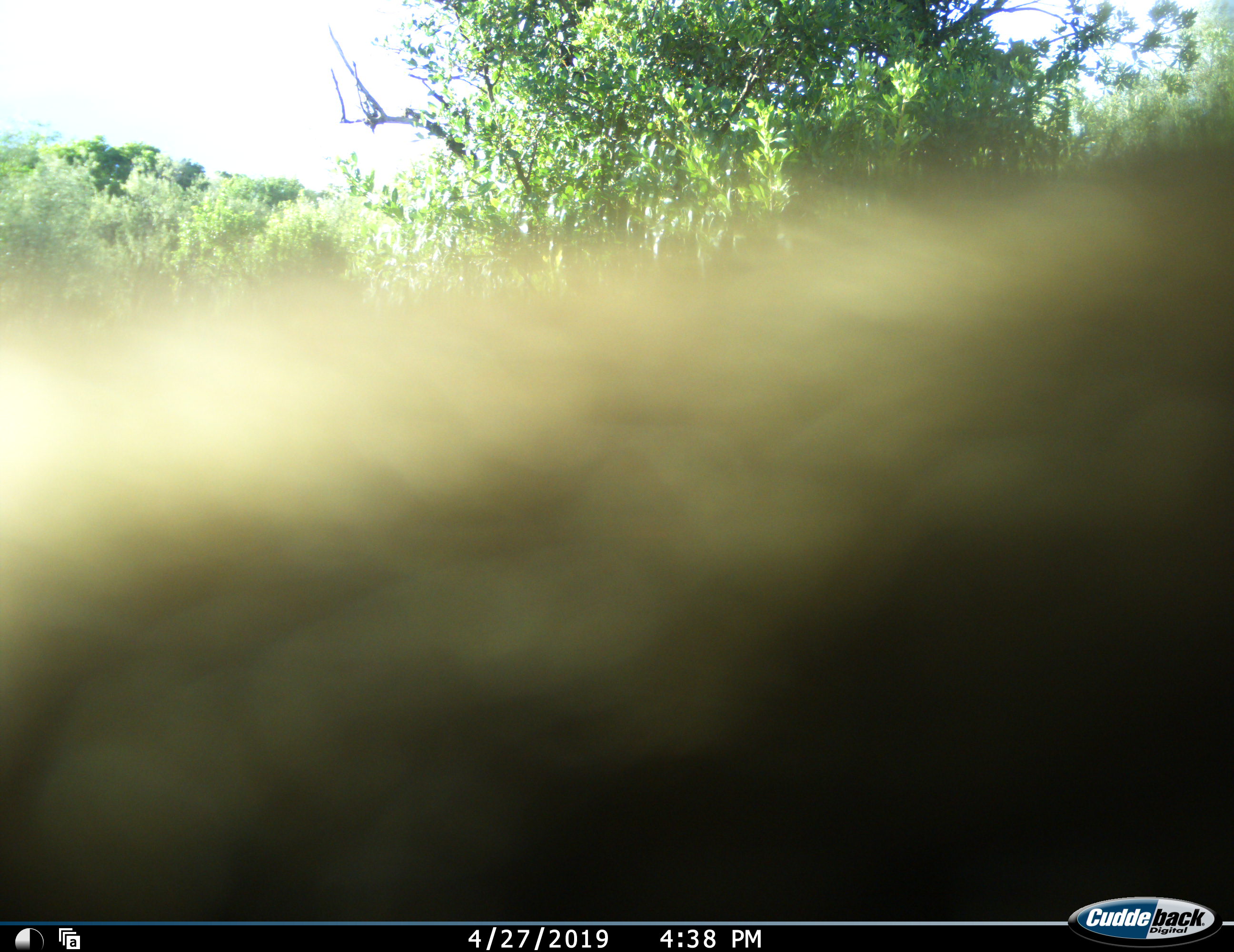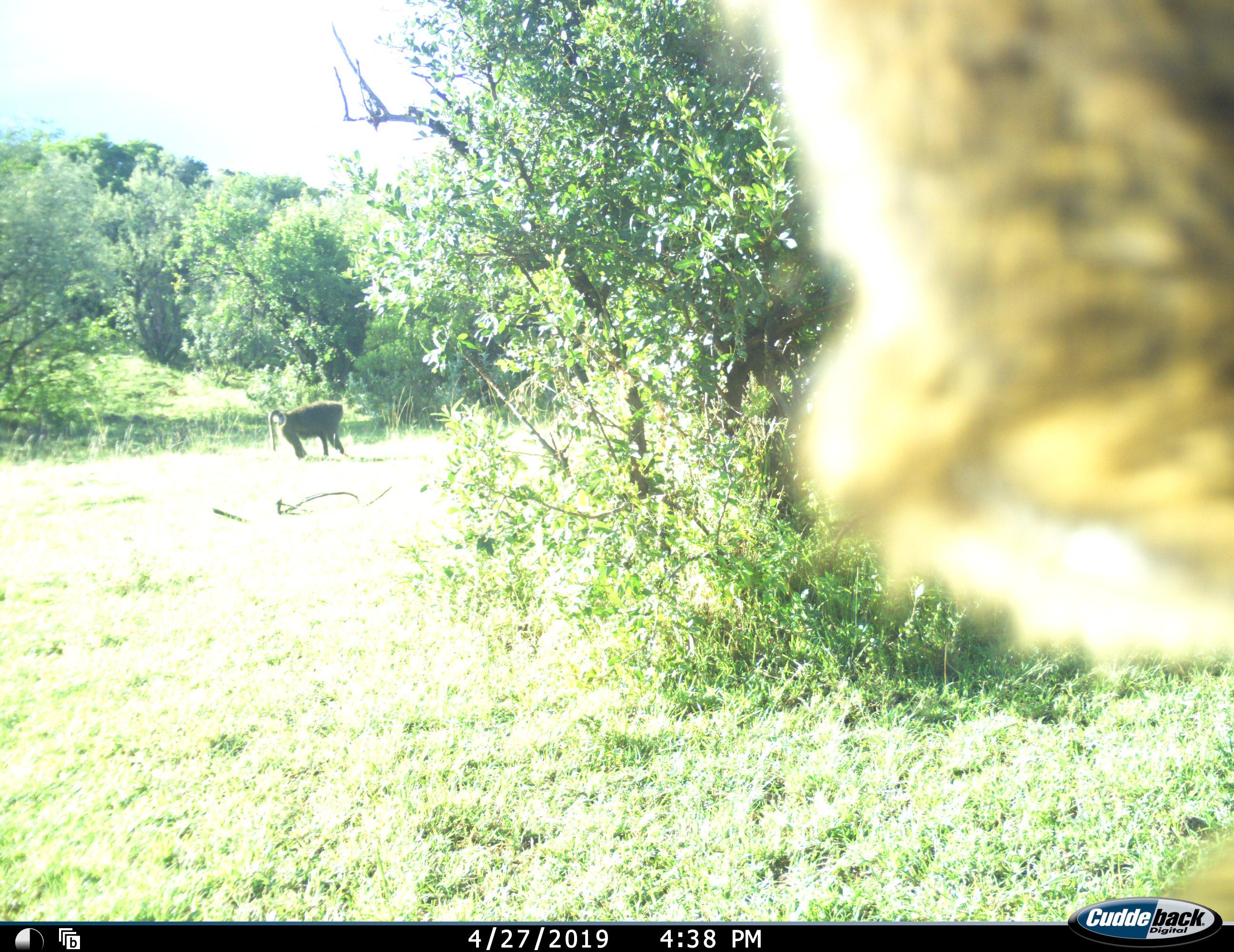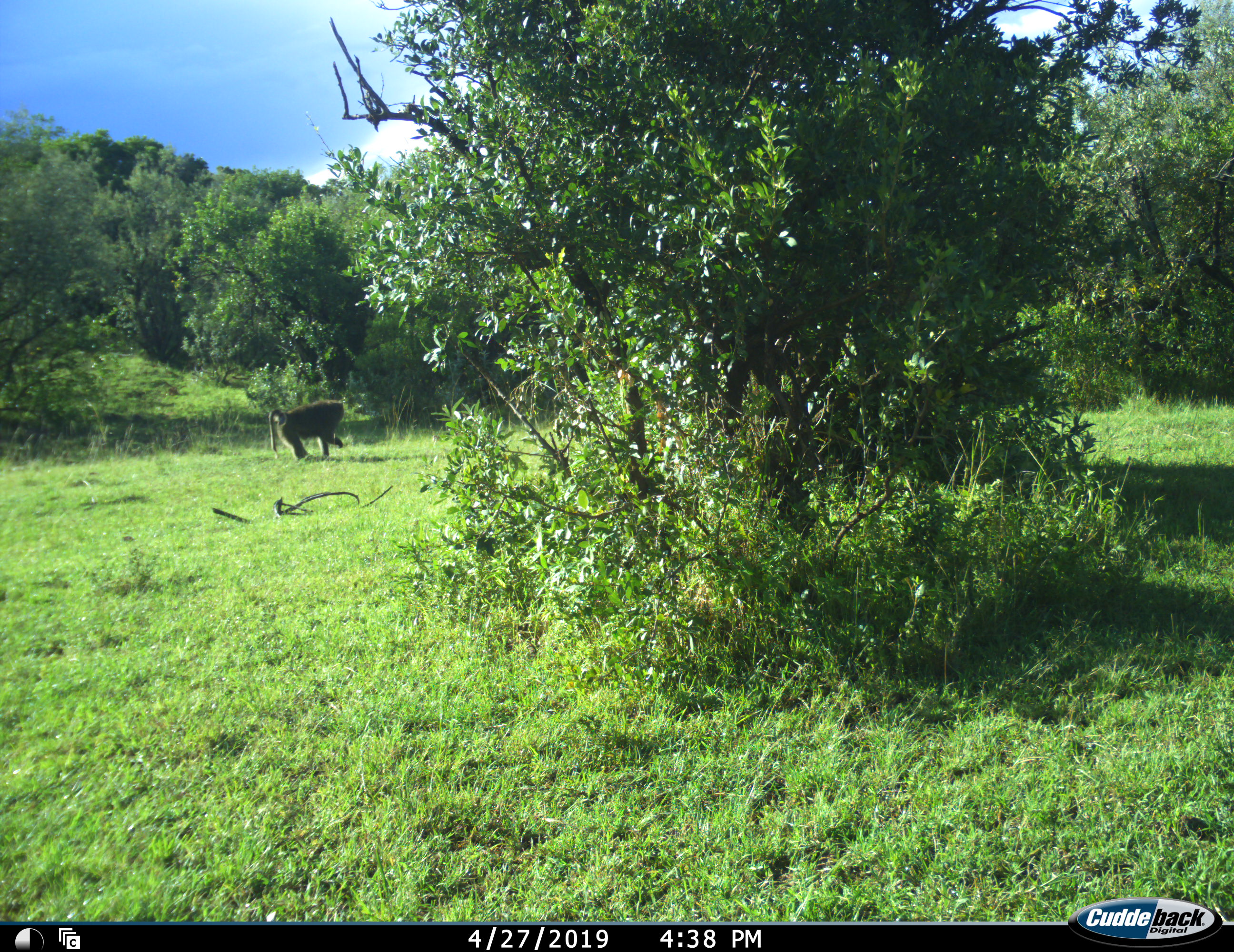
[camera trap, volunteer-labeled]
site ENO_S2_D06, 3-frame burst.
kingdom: Animalia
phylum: Chordata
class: Mammalia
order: Primates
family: Cercopithecidae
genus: Papio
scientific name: Papio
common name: baboon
Baboon (Papio), count 2. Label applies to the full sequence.